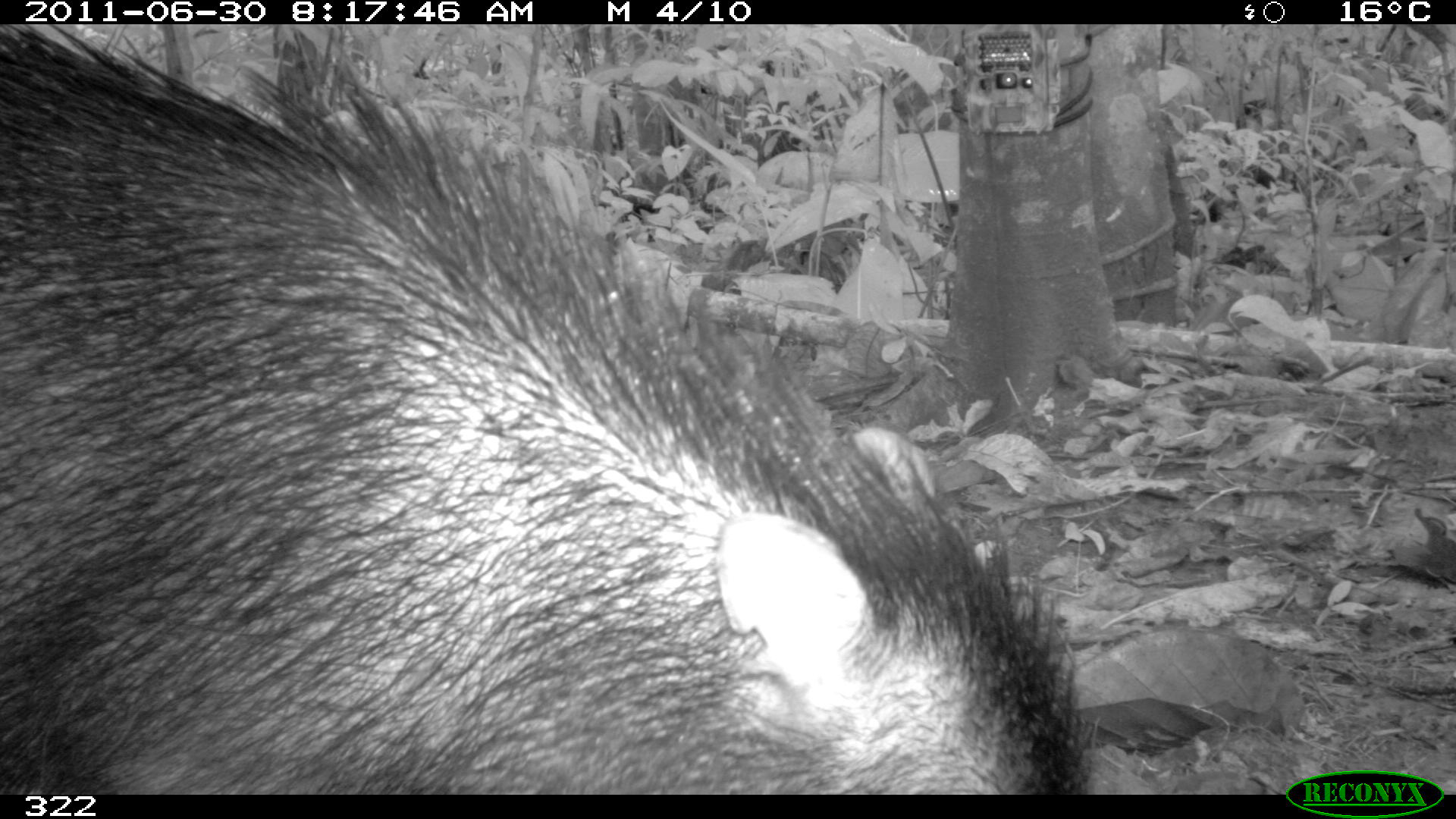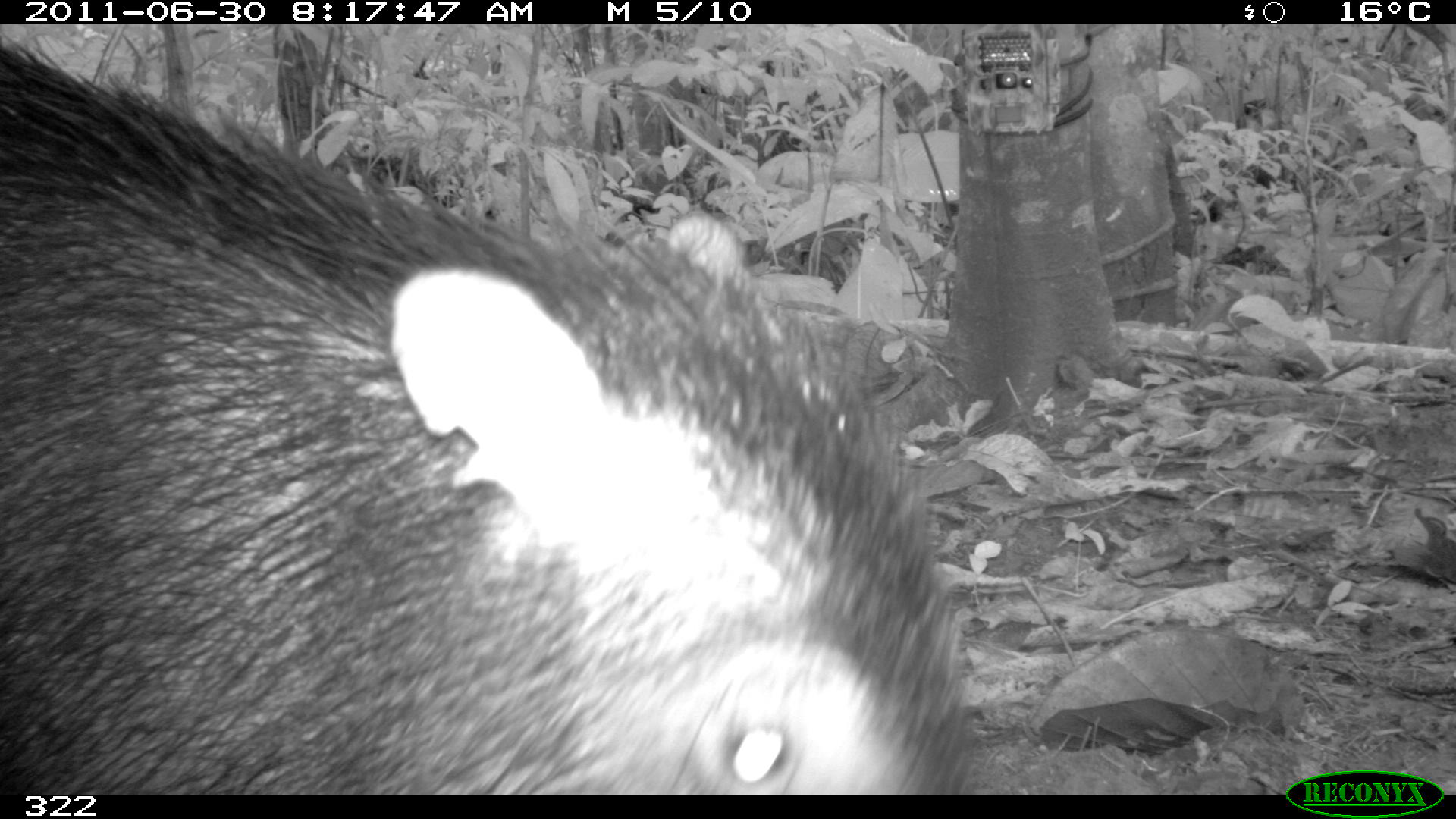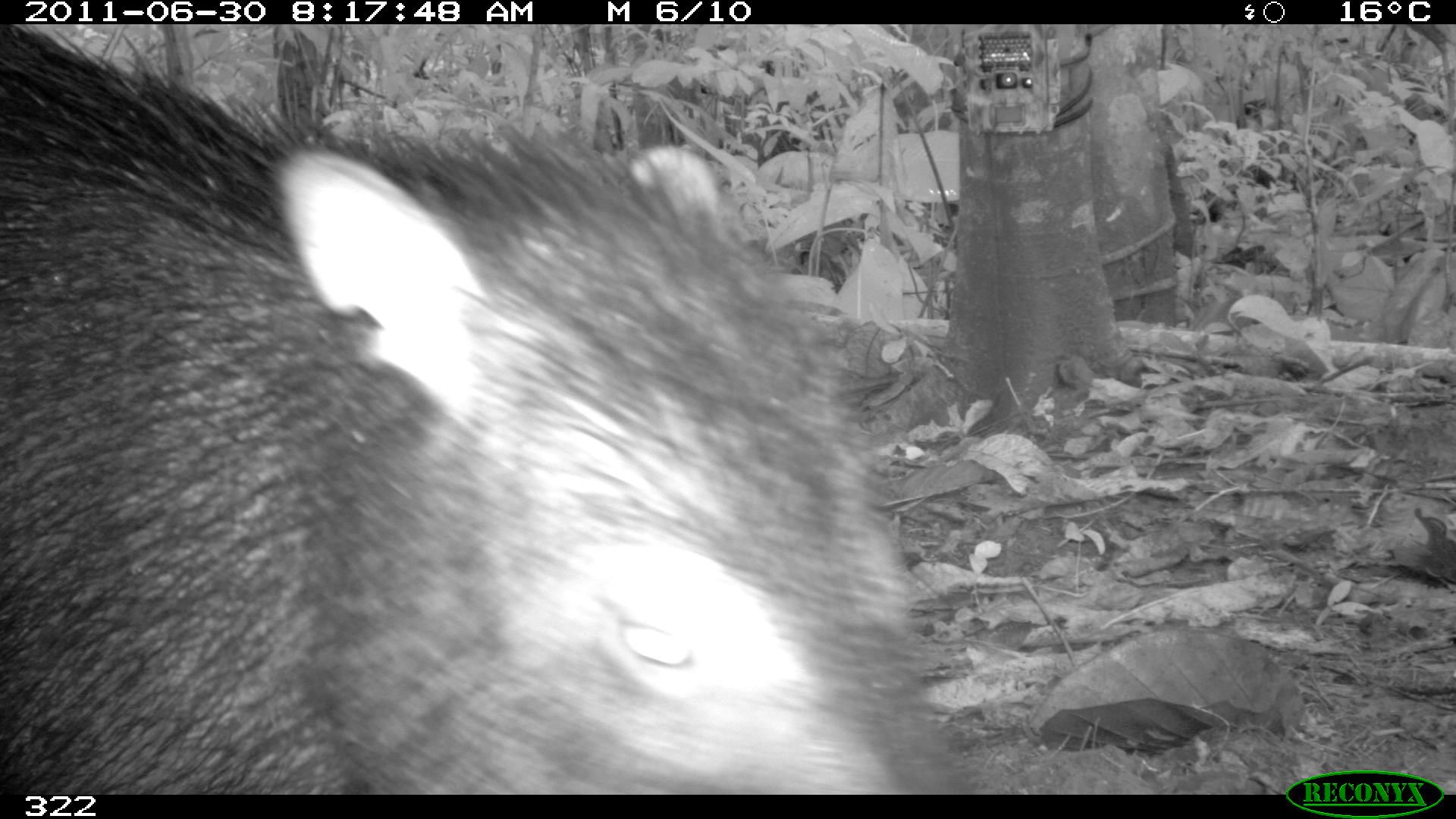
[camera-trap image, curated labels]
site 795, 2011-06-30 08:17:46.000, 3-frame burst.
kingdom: Animalia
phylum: Chordata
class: Mammalia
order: Artiodactyla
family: Tayassuidae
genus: Tayassu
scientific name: Tayassu pecari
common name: white-lipped peccary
Tayassu pecari (white-lipped peccary).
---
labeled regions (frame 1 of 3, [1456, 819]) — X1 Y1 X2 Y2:
tayassu pecari: 0 25 1095 796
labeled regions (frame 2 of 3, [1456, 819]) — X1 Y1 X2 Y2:
tayassu pecari: 0 36 960 794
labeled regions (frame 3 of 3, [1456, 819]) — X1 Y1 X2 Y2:
tayassu pecari: 2 24 939 795